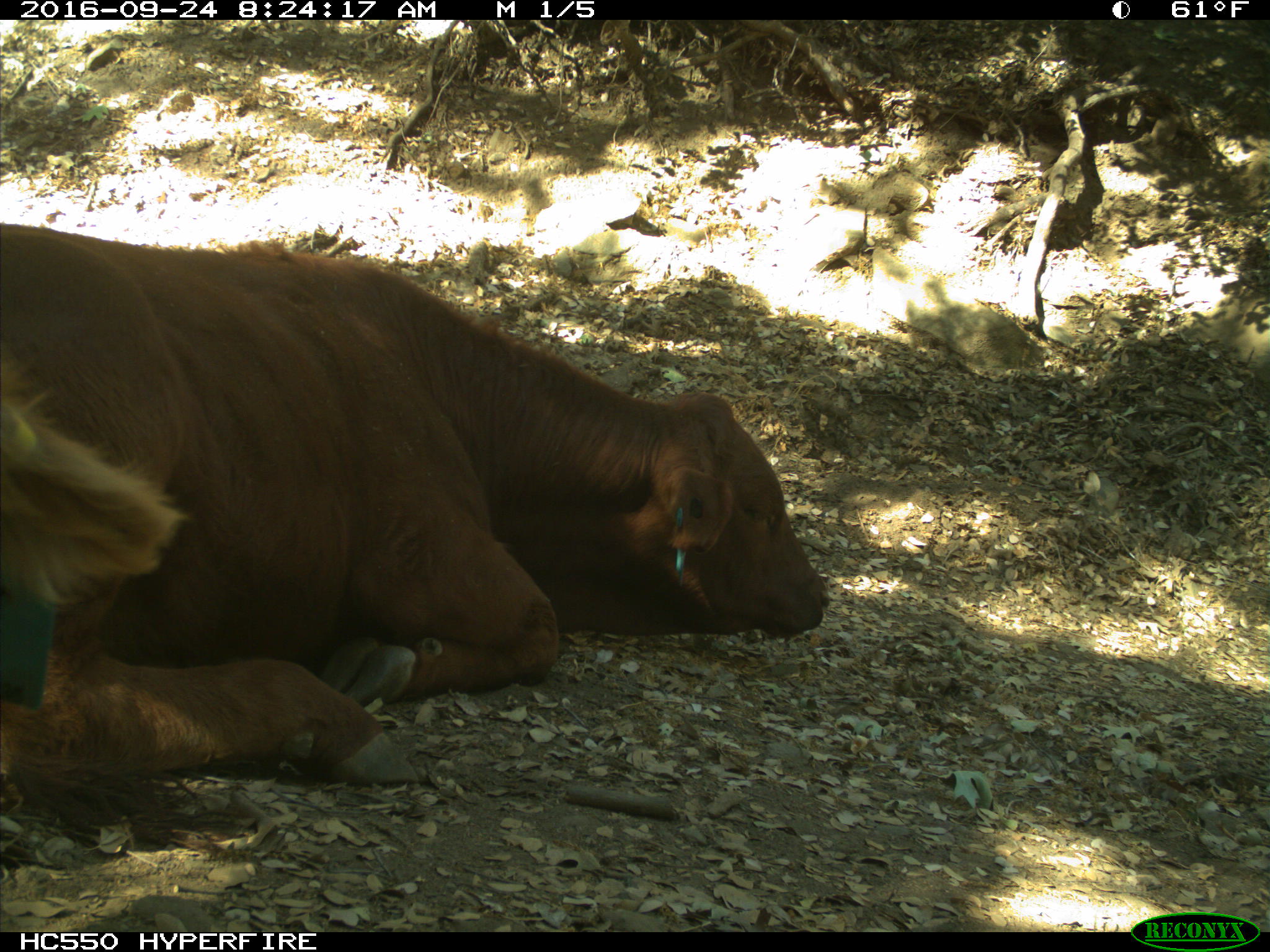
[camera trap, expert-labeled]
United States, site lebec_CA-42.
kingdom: Animalia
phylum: Chordata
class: Mammalia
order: Artiodactyla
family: Bovidae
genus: Bos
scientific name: Bos taurus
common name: domestic cow